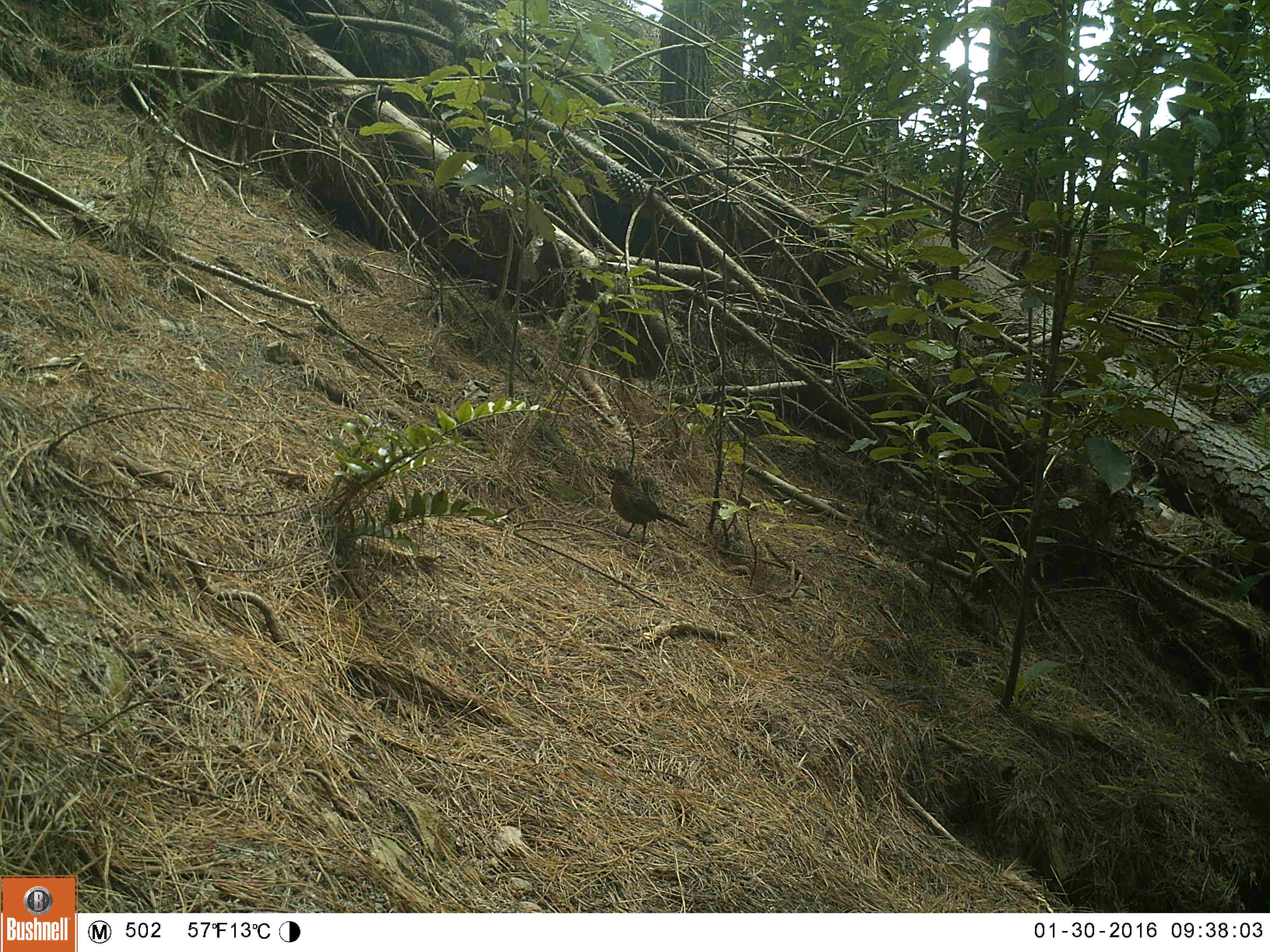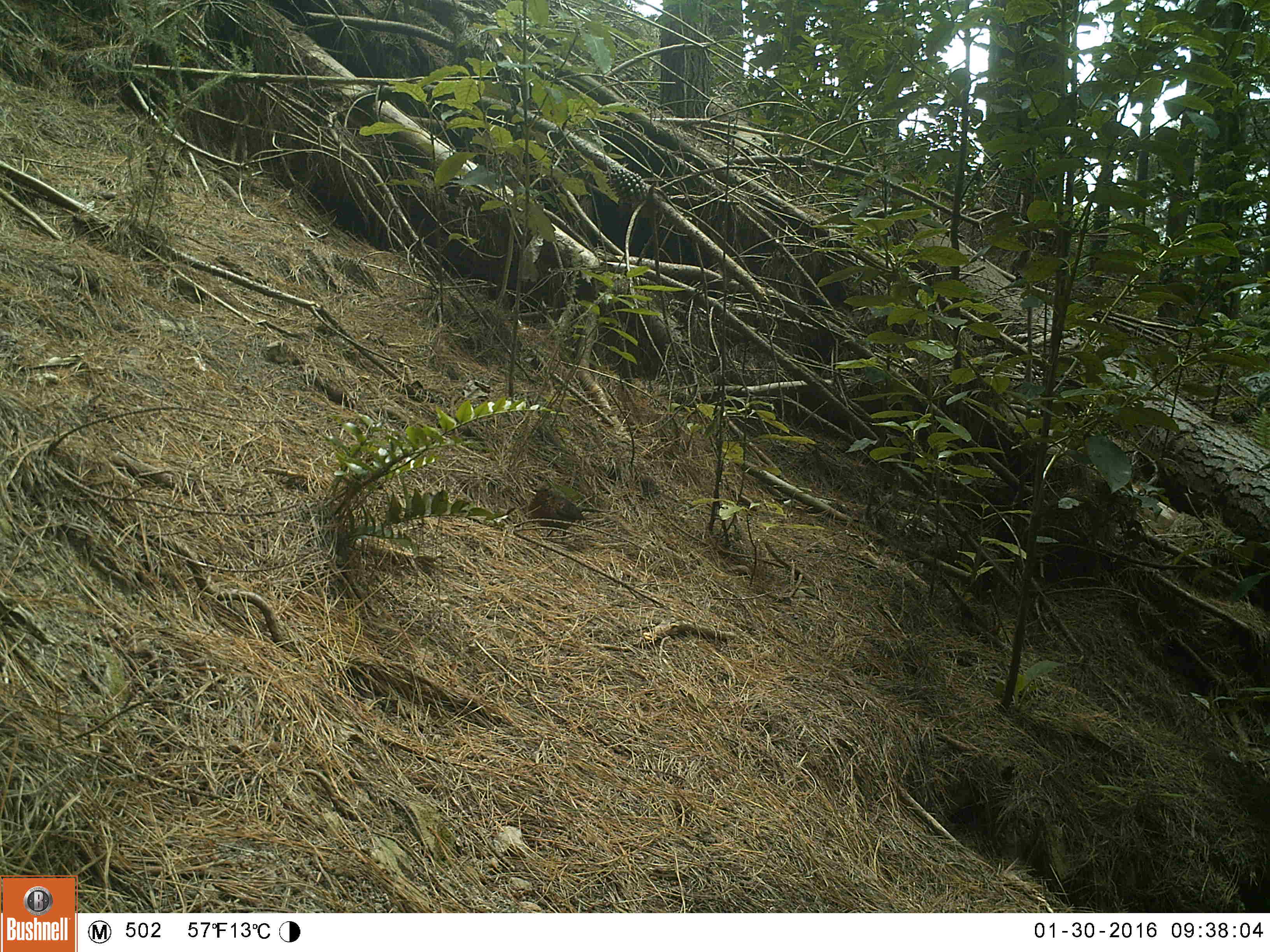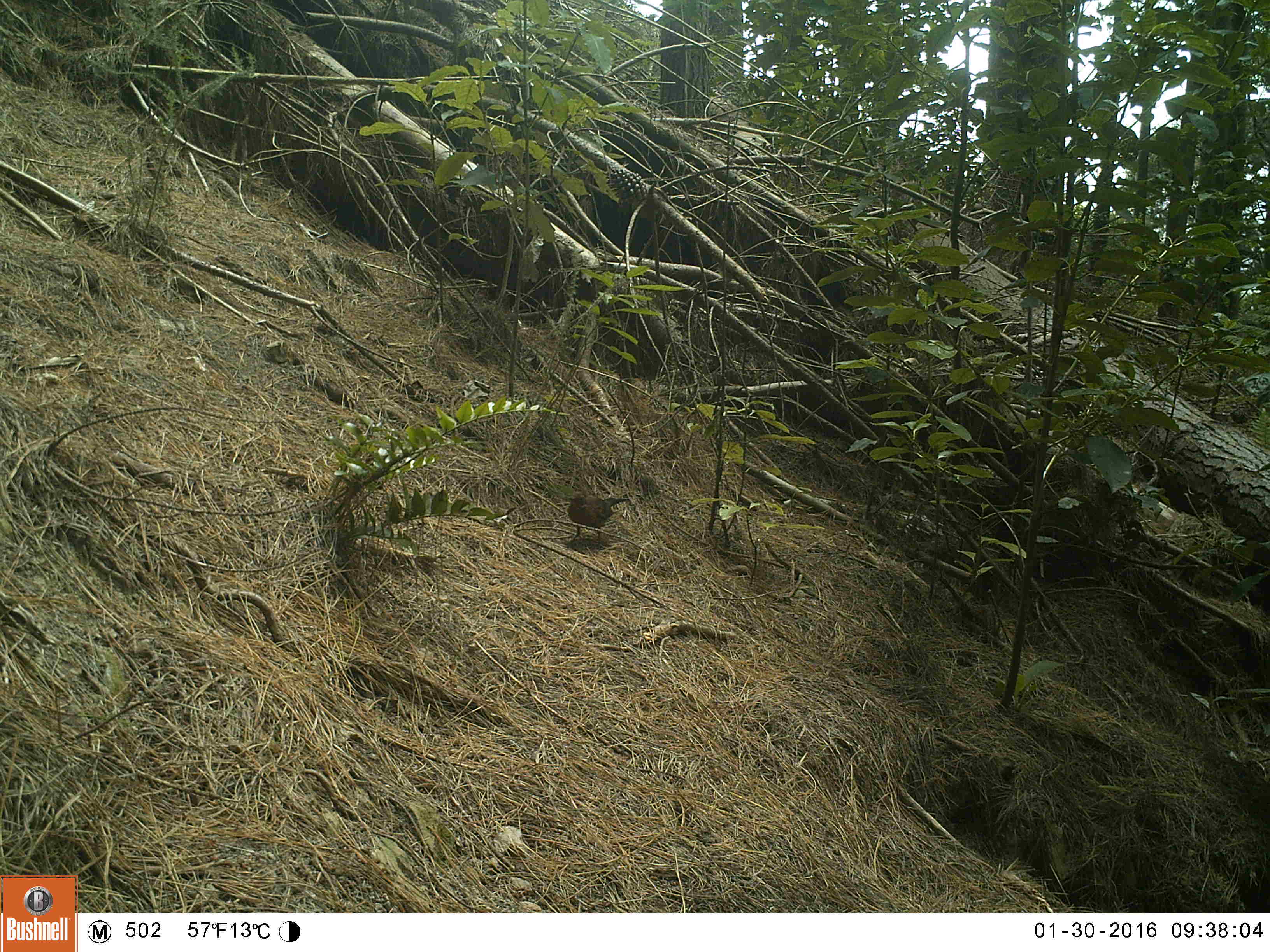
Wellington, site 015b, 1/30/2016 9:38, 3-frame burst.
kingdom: Animalia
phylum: Chordata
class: Aves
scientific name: Aves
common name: bird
Bird (Aves).